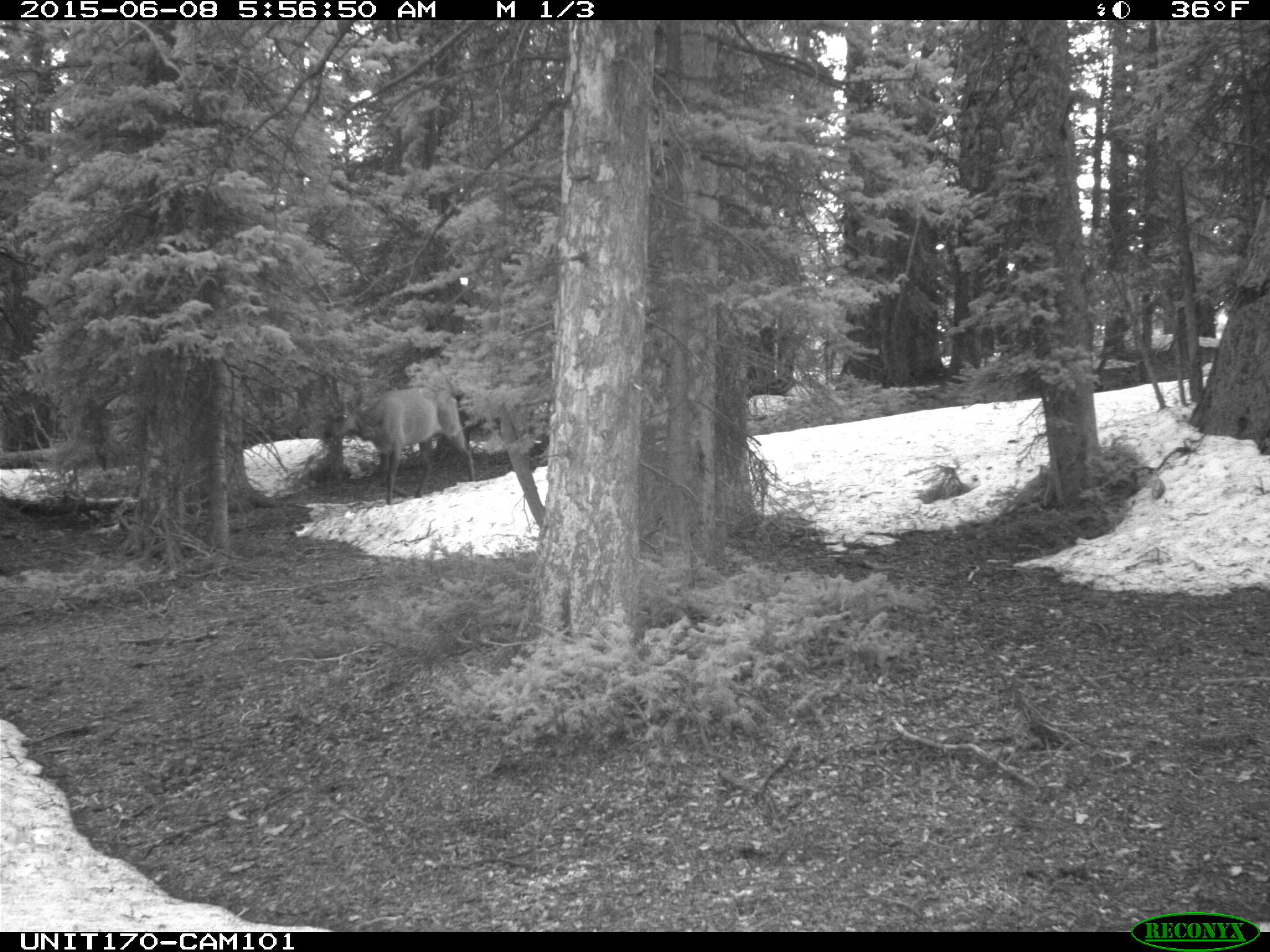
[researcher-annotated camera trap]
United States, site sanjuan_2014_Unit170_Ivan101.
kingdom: Animalia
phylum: Chordata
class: Mammalia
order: Artiodactyla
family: Cervidae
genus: Cervus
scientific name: Cervus elaphus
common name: red deer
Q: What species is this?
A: Cervus elaphus (red deer).